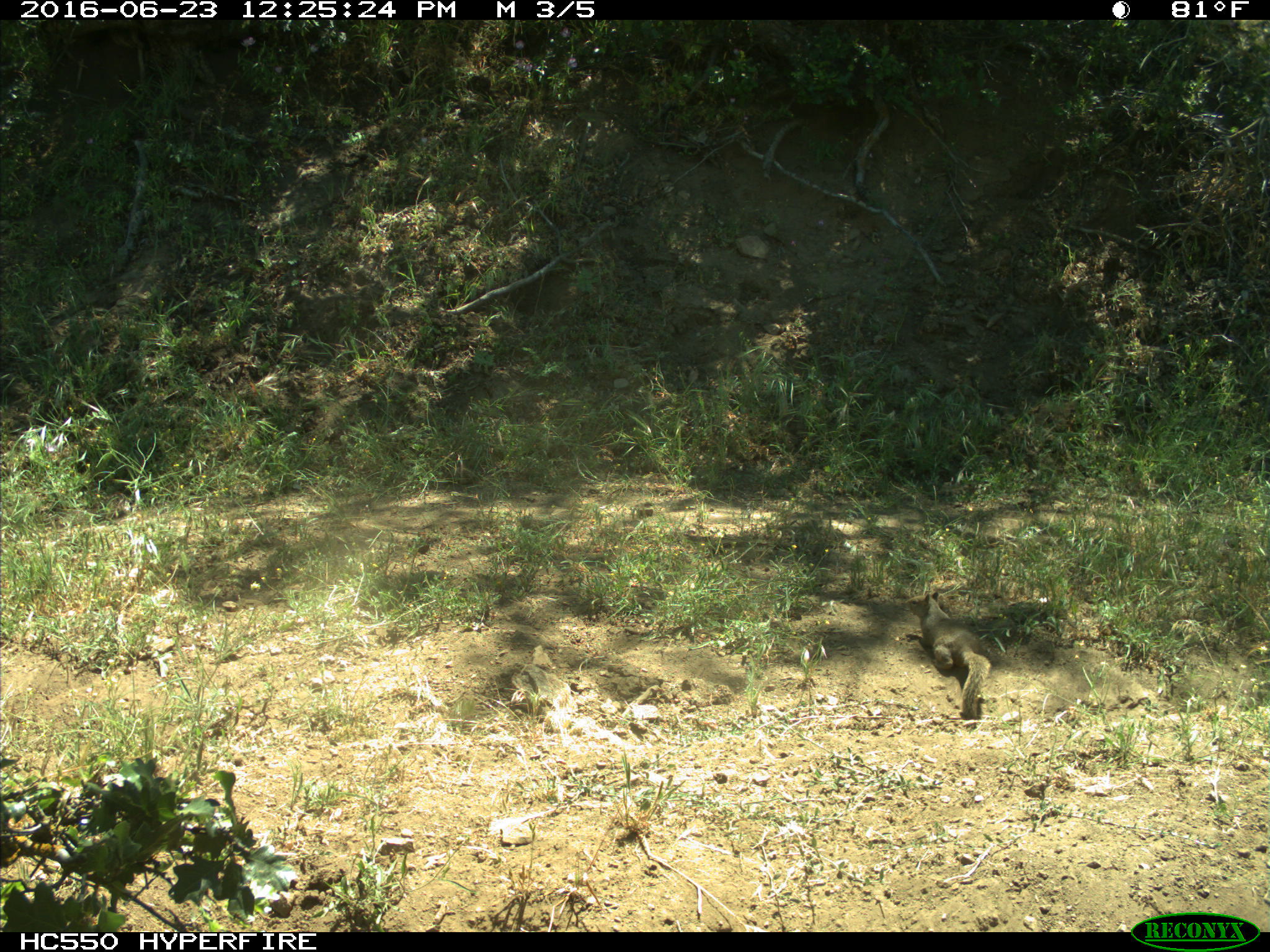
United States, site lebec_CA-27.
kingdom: Animalia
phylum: Chordata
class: Mammalia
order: Rodentia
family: Sciuridae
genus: Otospermophilus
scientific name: Otospermophilus beecheyi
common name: california ground squirrel